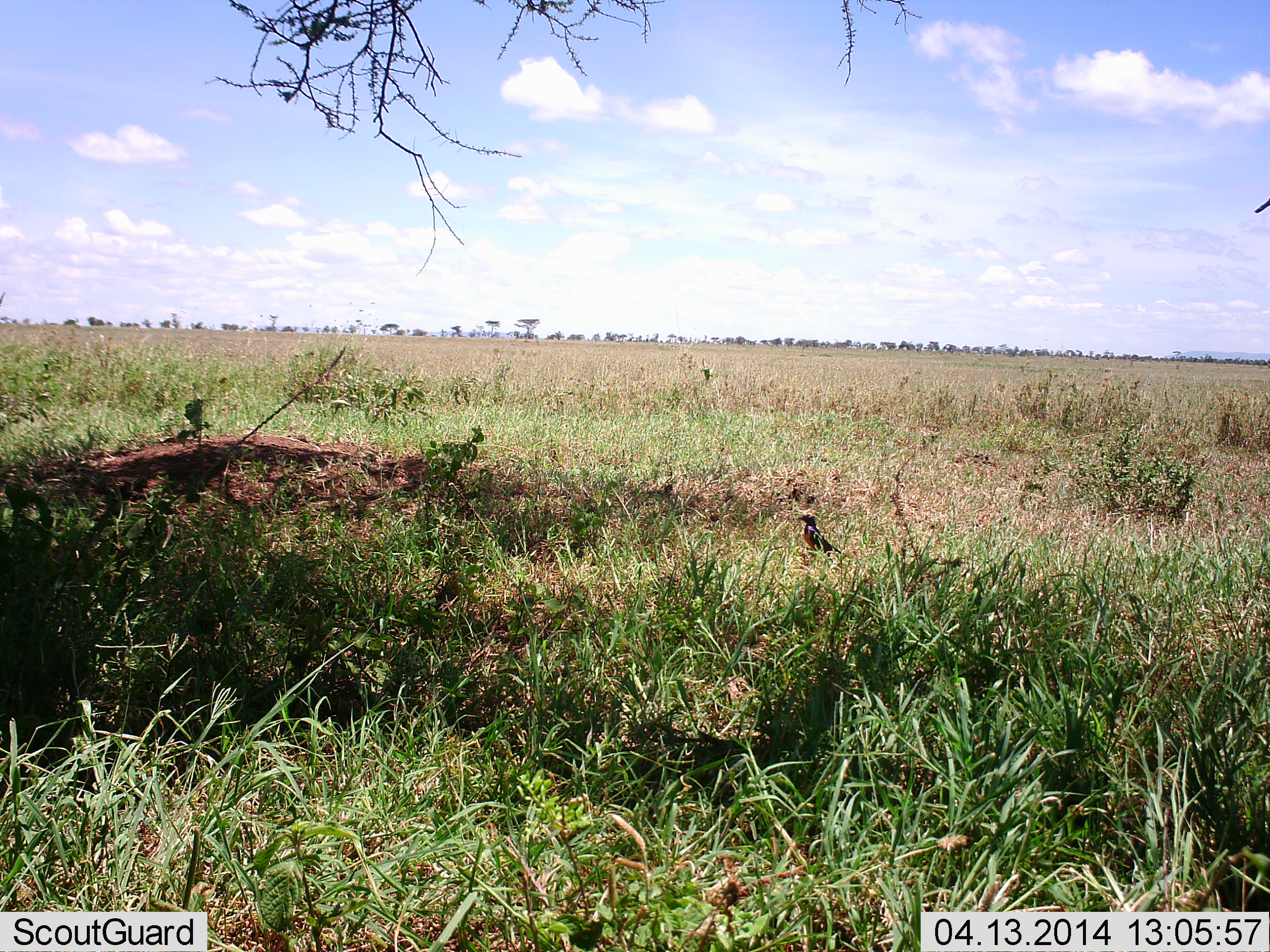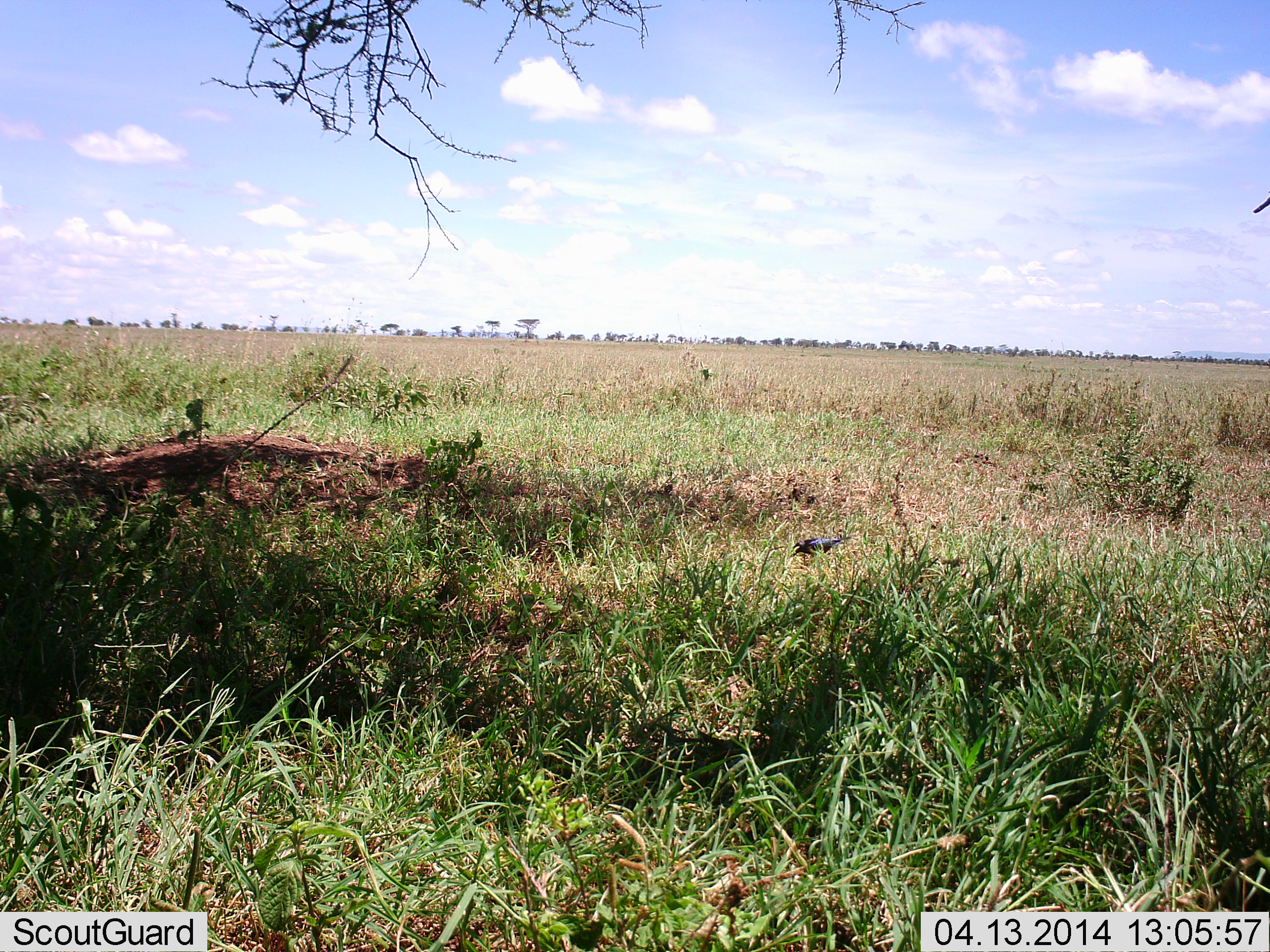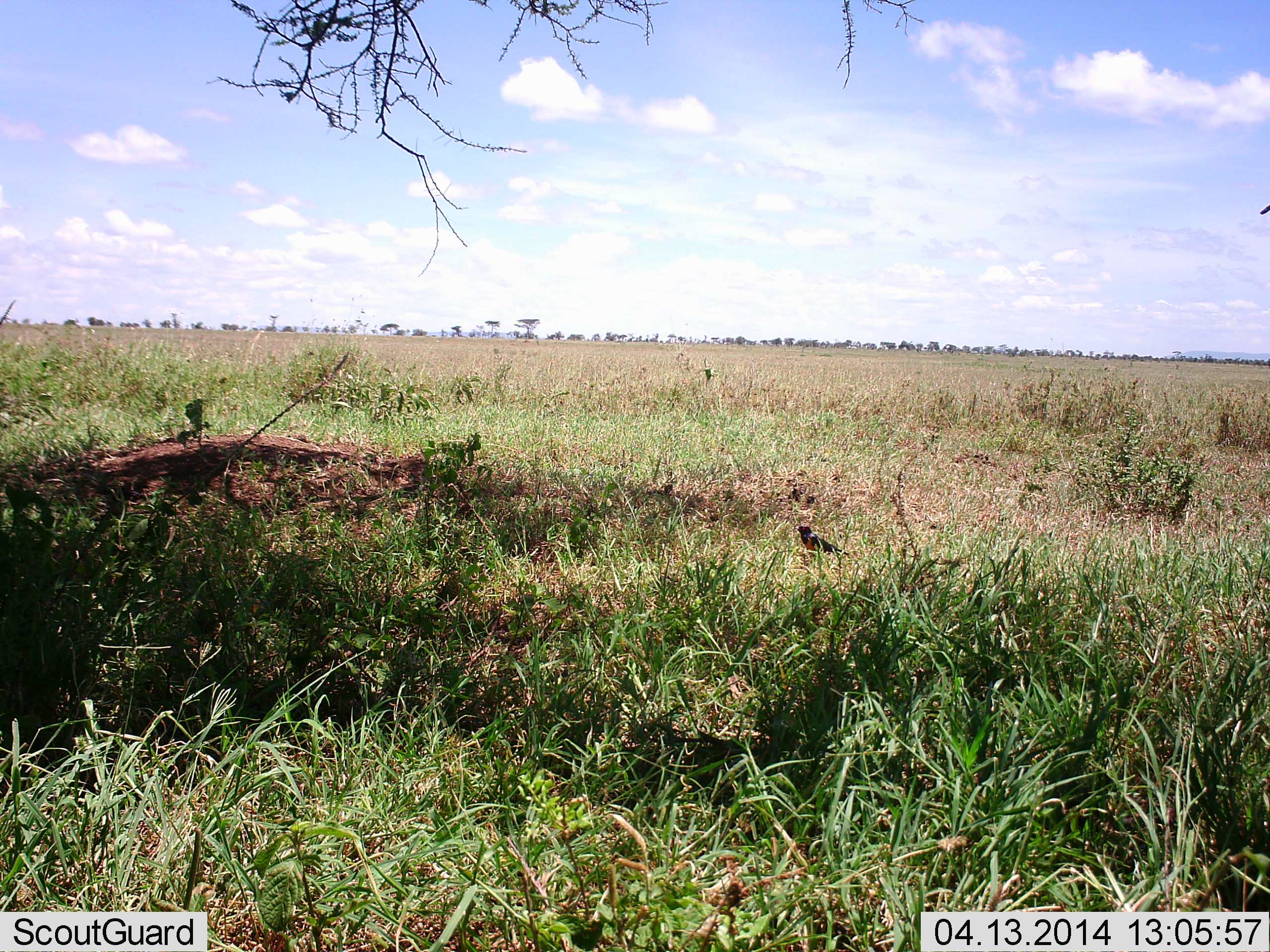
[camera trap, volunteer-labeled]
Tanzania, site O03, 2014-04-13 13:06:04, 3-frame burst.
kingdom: Animalia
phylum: Chordata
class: Aves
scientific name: Aves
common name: bird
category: otherbird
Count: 1.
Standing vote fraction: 54%.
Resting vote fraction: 8%.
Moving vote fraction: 8%.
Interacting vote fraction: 0%.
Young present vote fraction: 0%.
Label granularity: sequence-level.